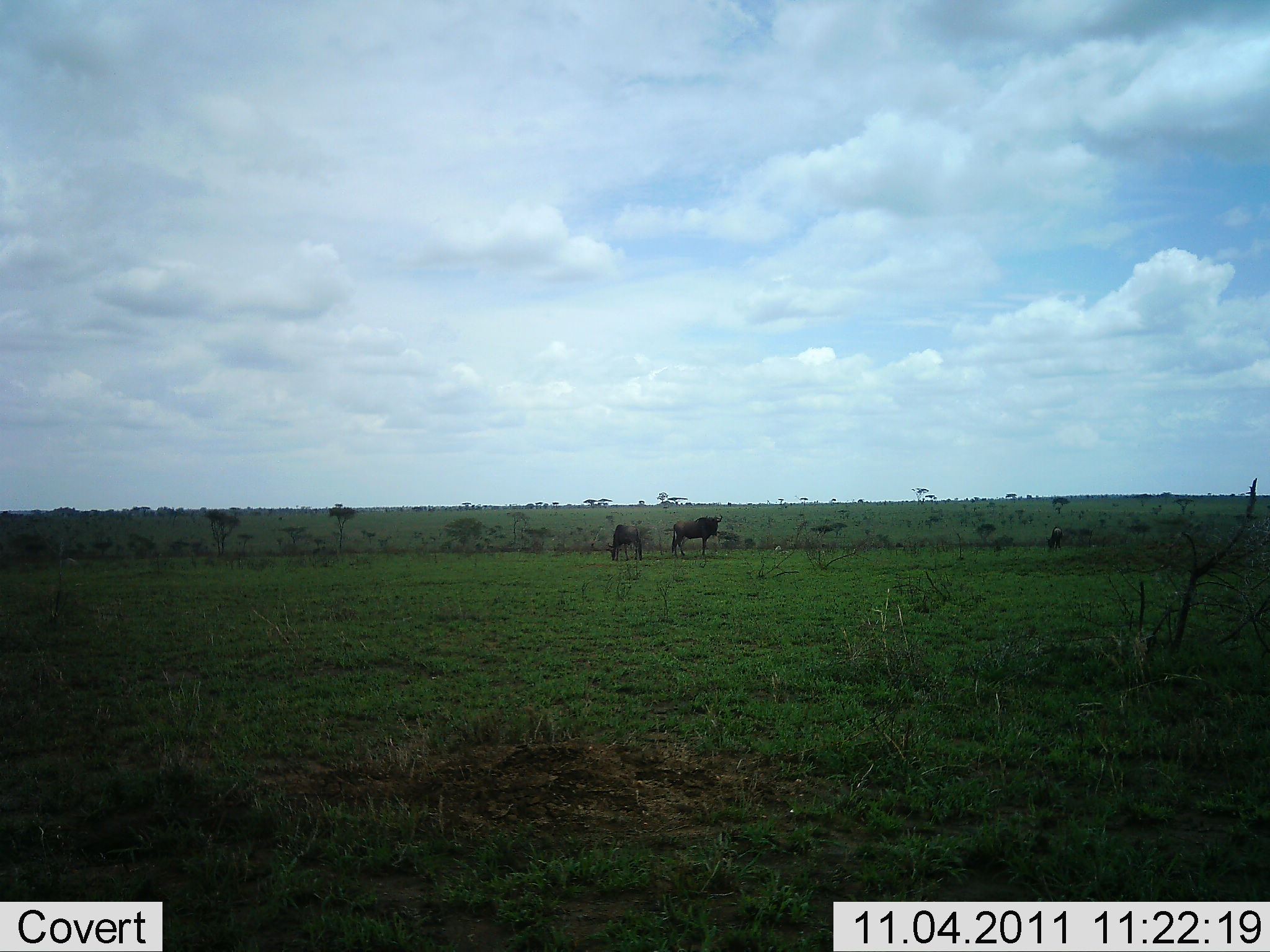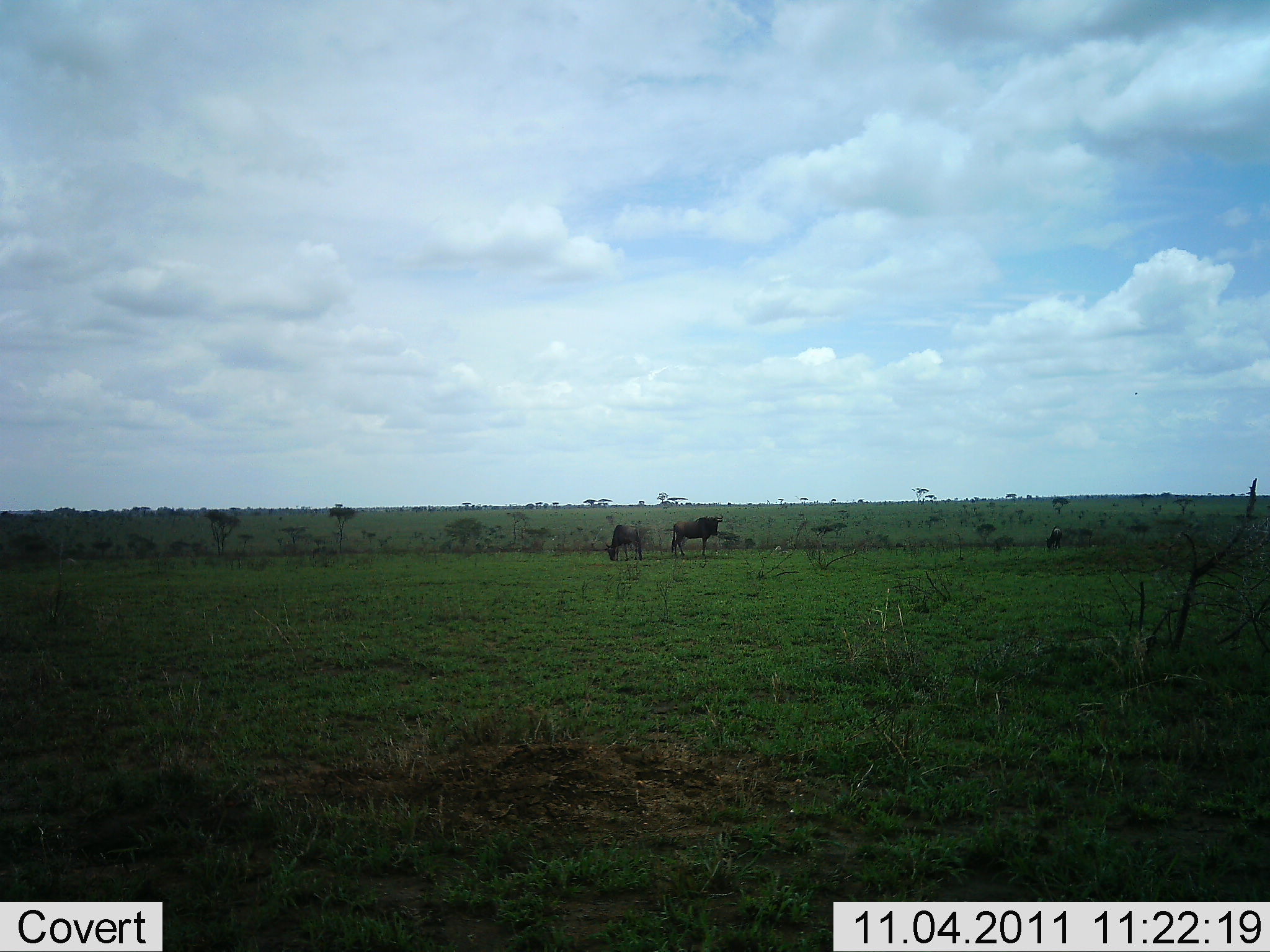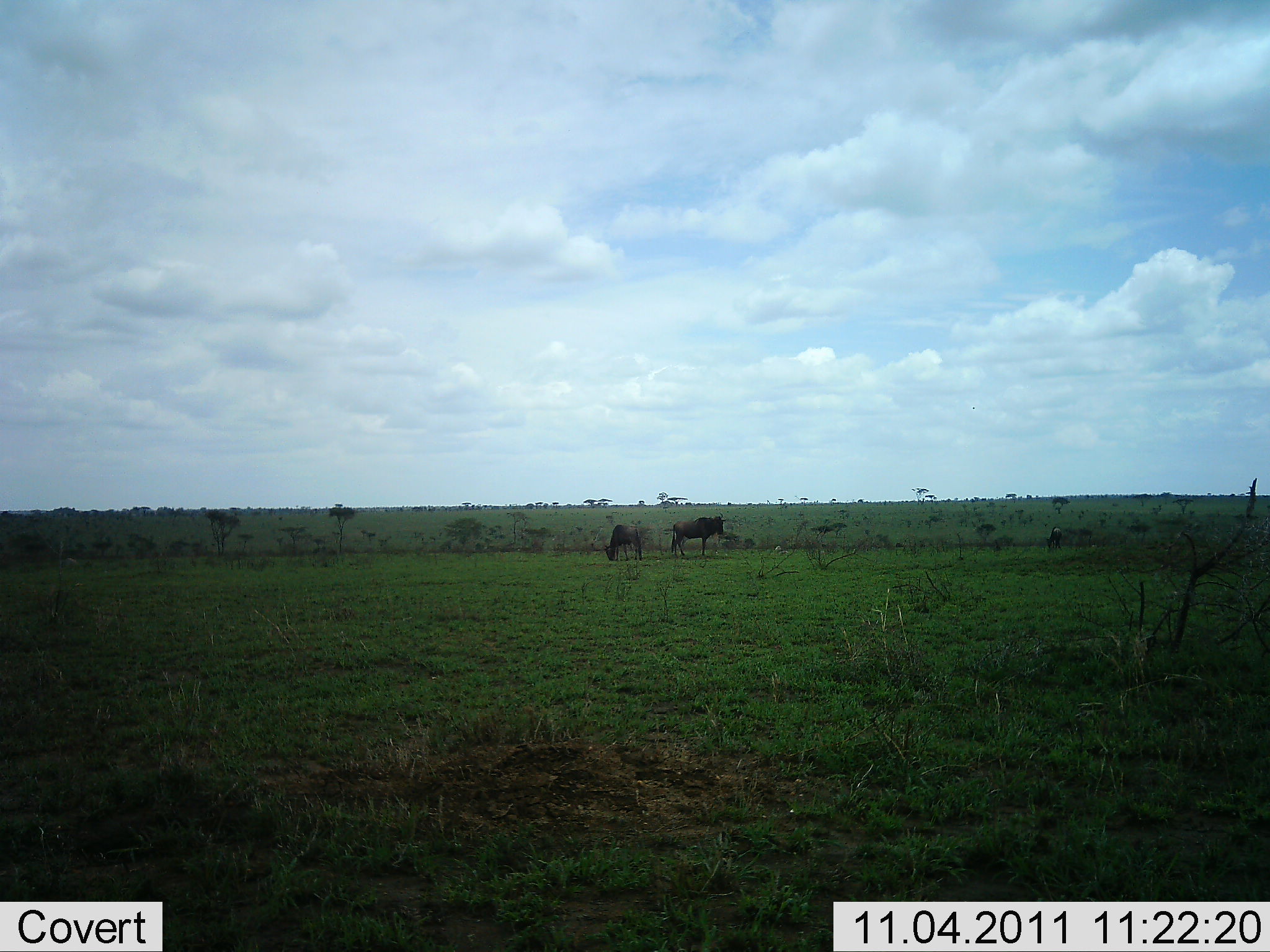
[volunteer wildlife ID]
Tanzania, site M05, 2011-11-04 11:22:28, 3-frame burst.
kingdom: Animalia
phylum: Chordata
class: Mammalia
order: Artiodactyla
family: Bovidae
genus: Connochaetes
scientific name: Connochaetes taurinus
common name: blue wildebeest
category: wildebeest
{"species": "wildebeest (blue wildebeest) (Connochaetes taurinus)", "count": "2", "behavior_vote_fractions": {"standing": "73%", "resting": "0%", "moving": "0%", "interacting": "0%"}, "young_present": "9%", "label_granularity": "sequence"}